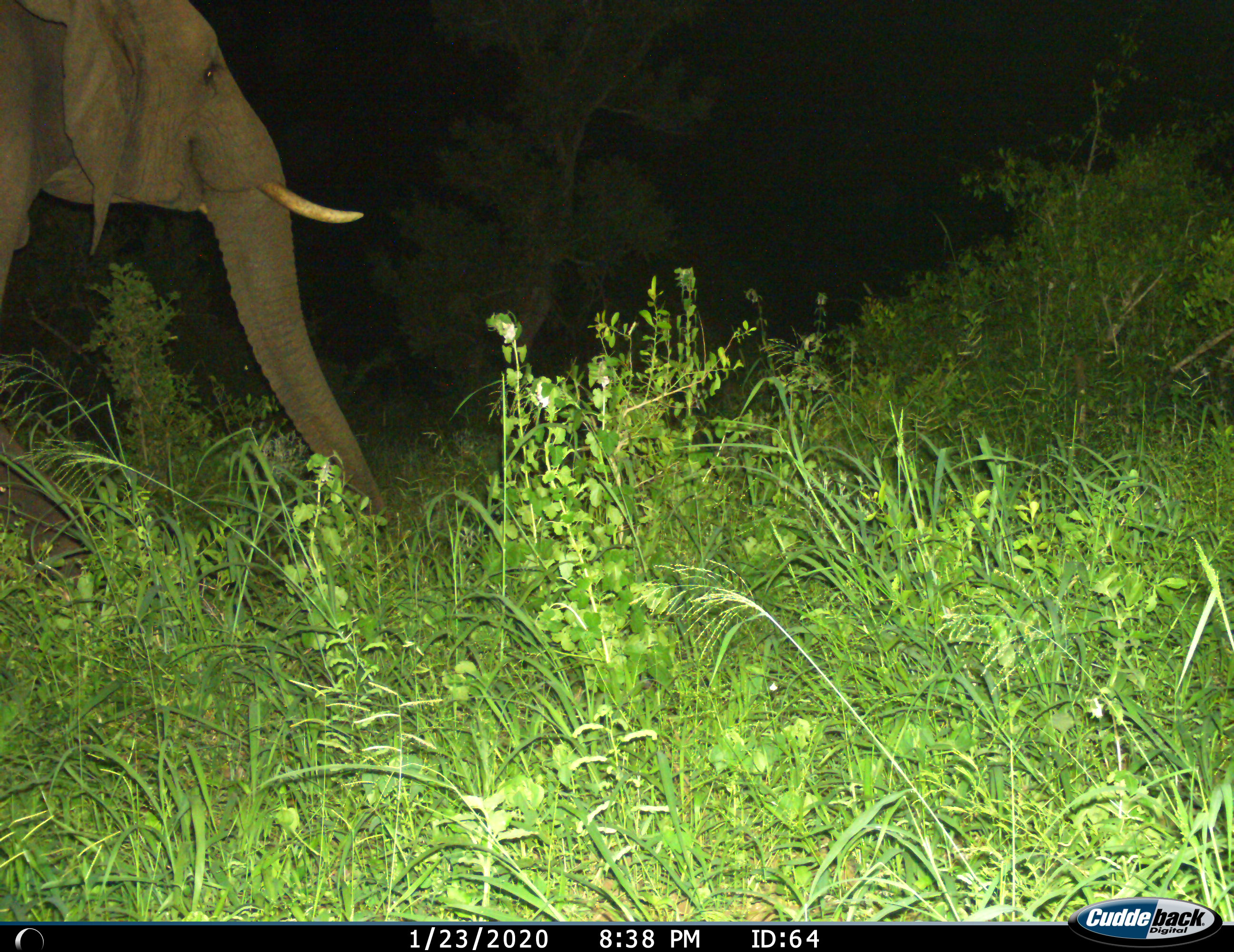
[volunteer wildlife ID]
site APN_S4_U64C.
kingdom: Animalia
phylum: Chordata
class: Mammalia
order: Proboscidea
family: Elephantidae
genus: Loxodonta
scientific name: Loxodonta africana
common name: african bush elephant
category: elephant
Elephant (african bush elephant) (Loxodonta africana), count 1. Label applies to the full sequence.